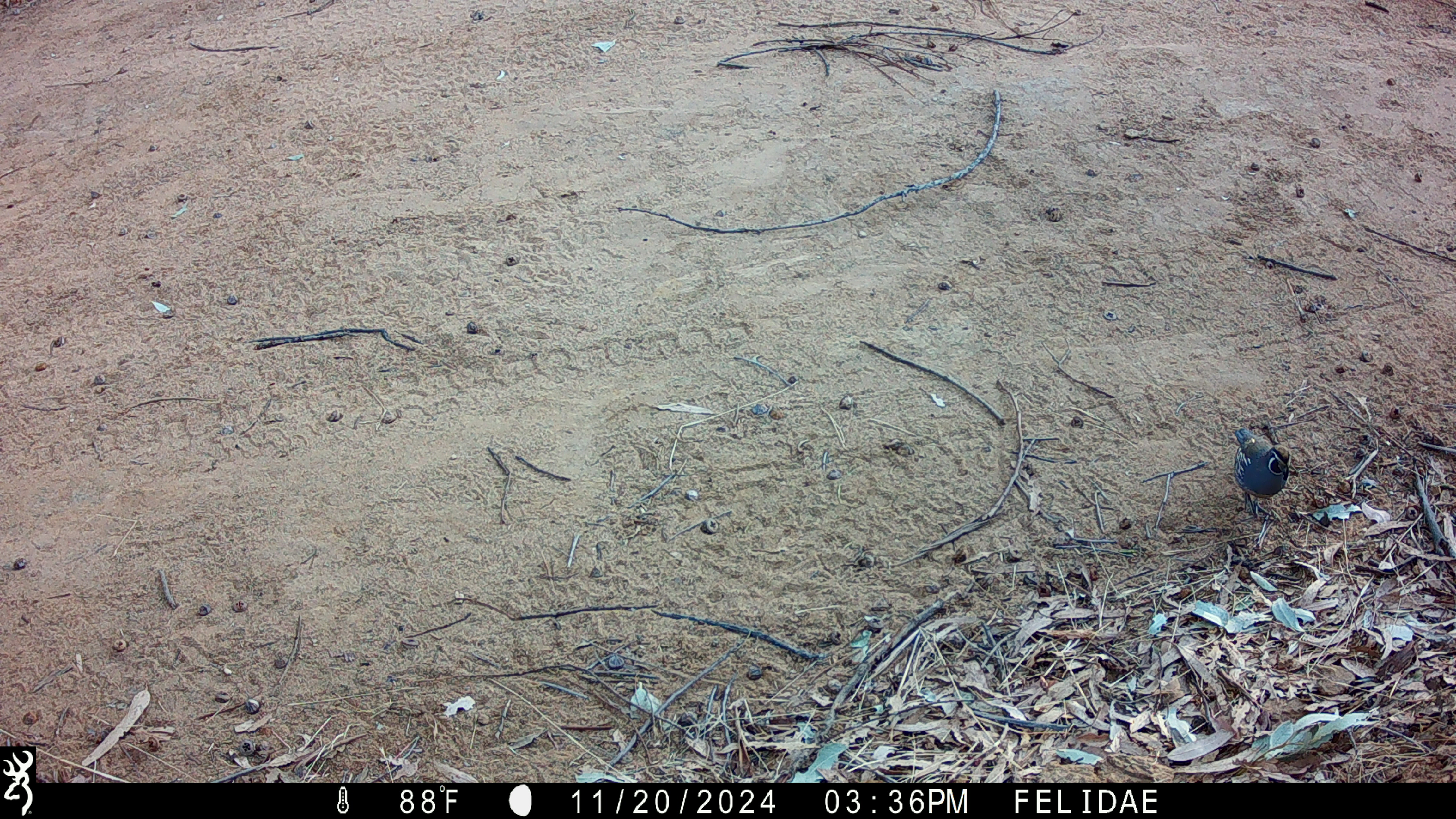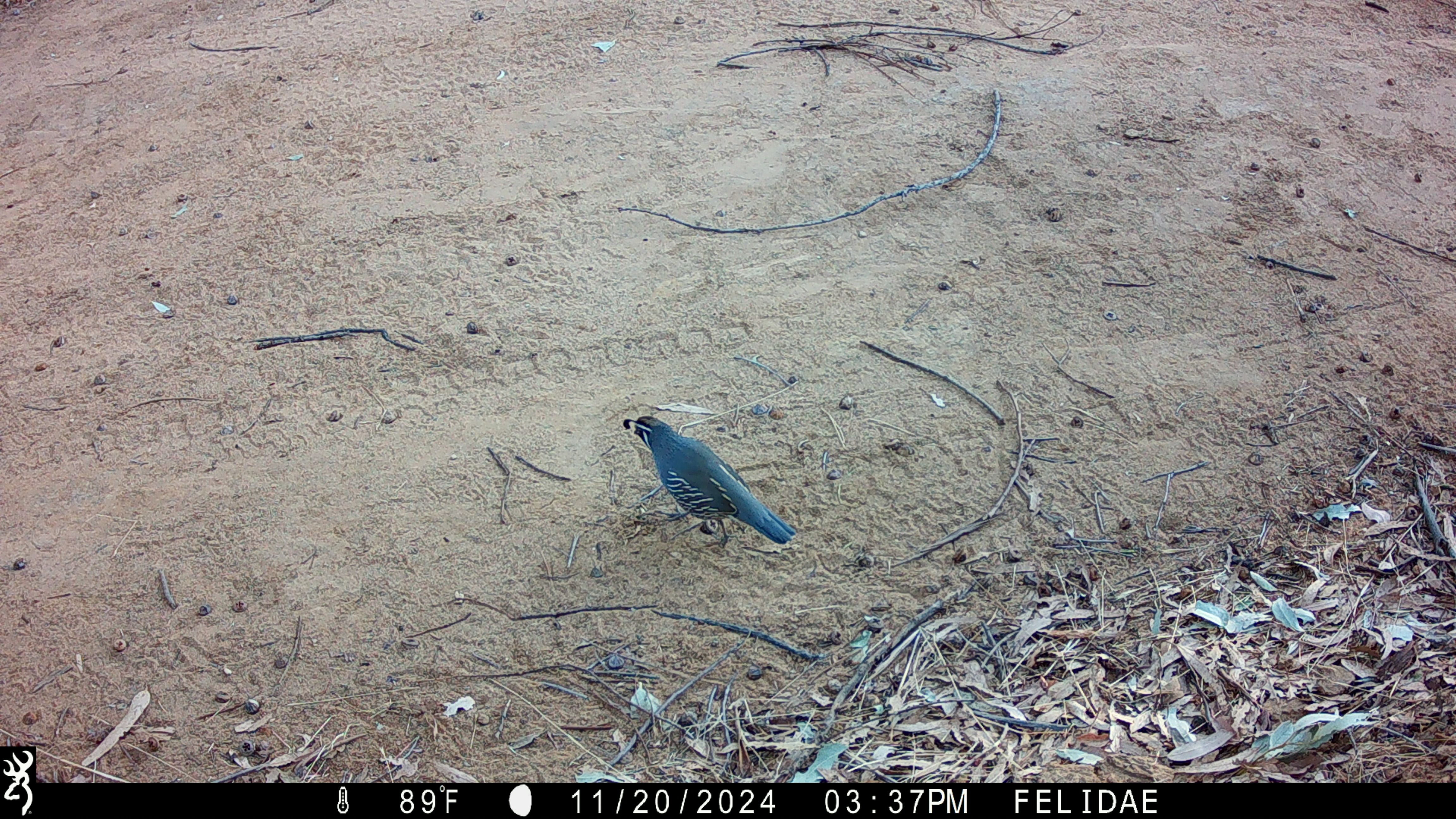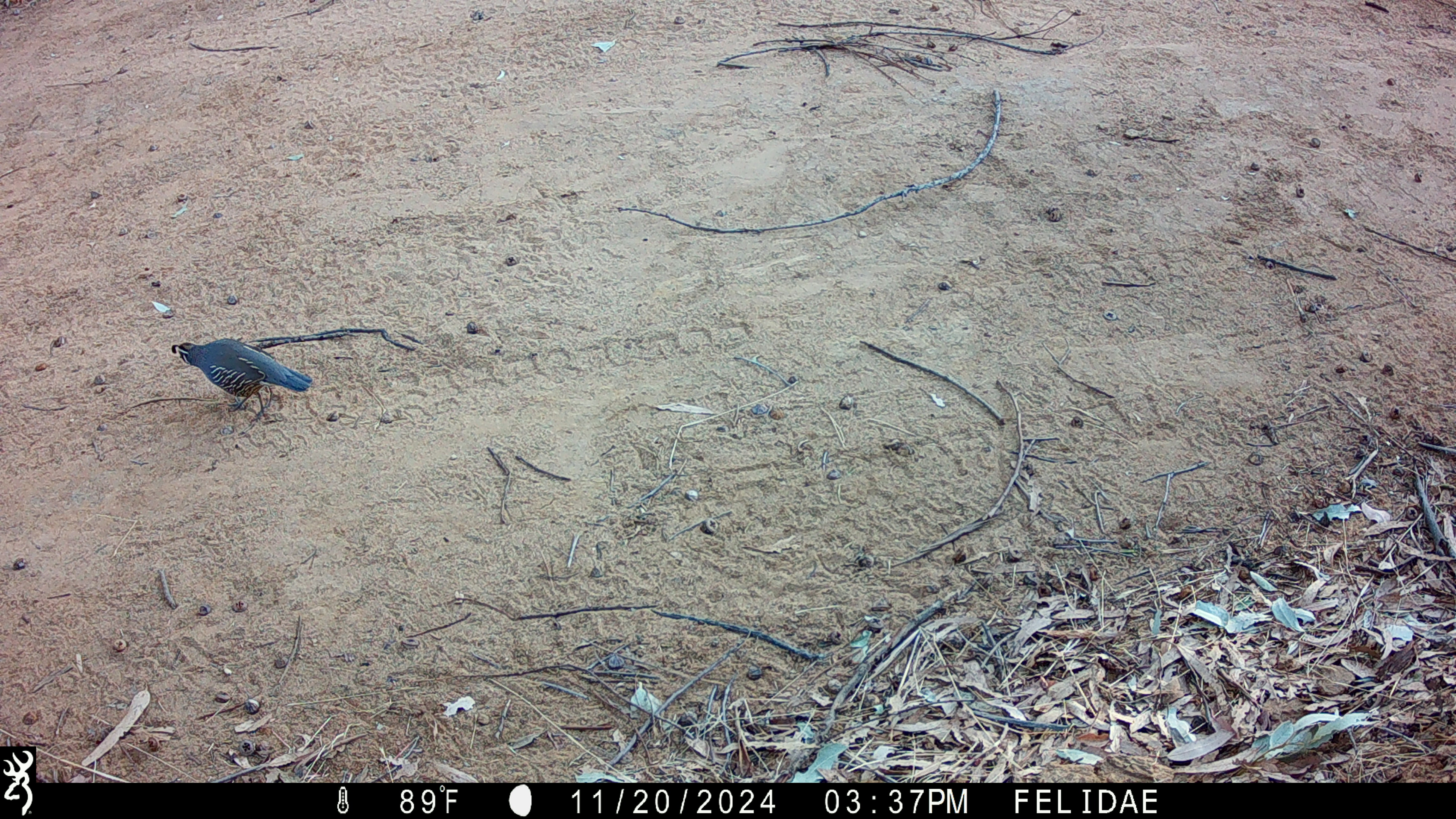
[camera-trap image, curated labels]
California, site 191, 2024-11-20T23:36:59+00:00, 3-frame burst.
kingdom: Animalia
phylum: Chordata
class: Aves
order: Galliformes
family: Odontophoridae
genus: Callipepla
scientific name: Callipepla californica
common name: california quail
California quail (Callipepla californica).